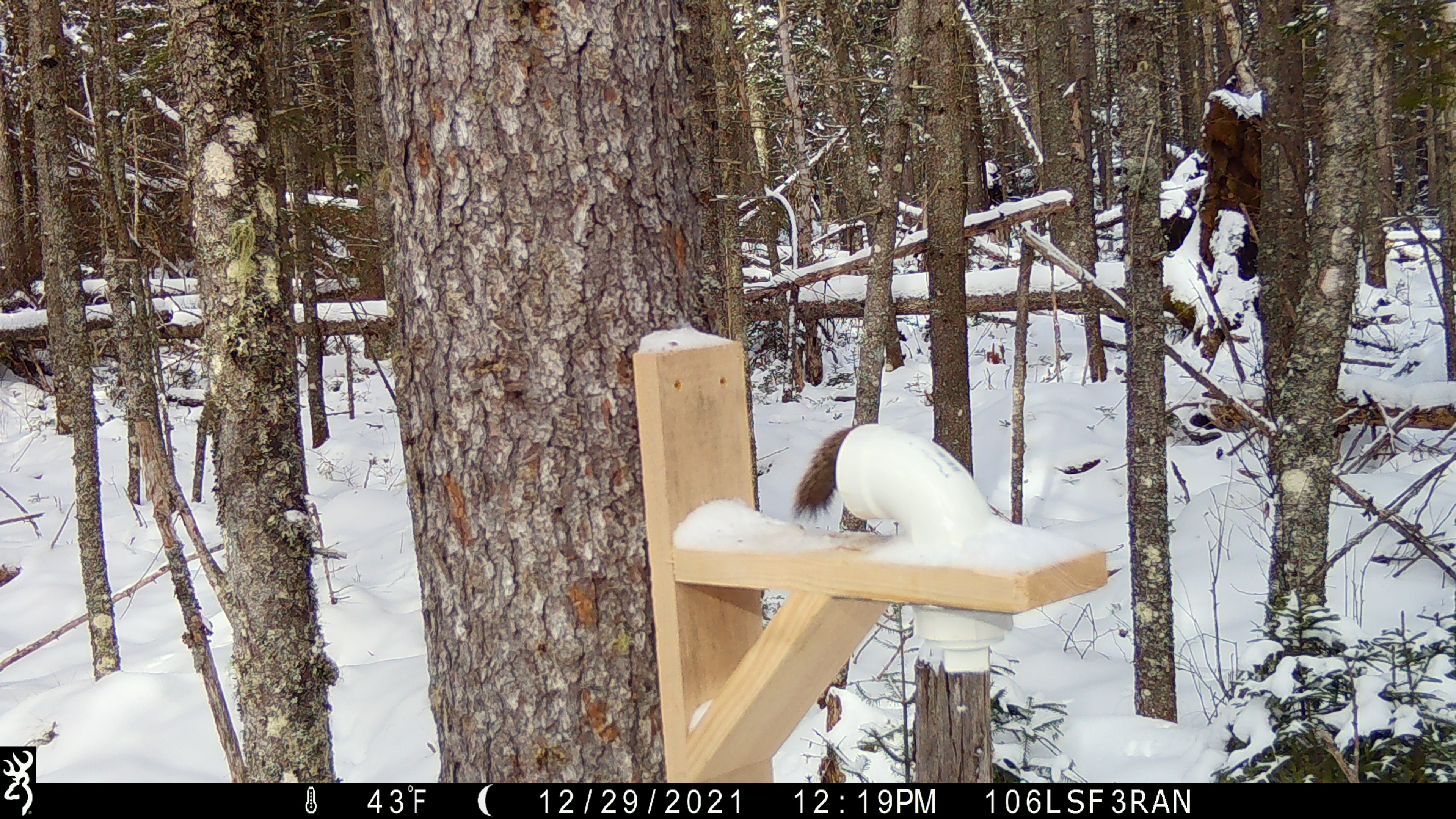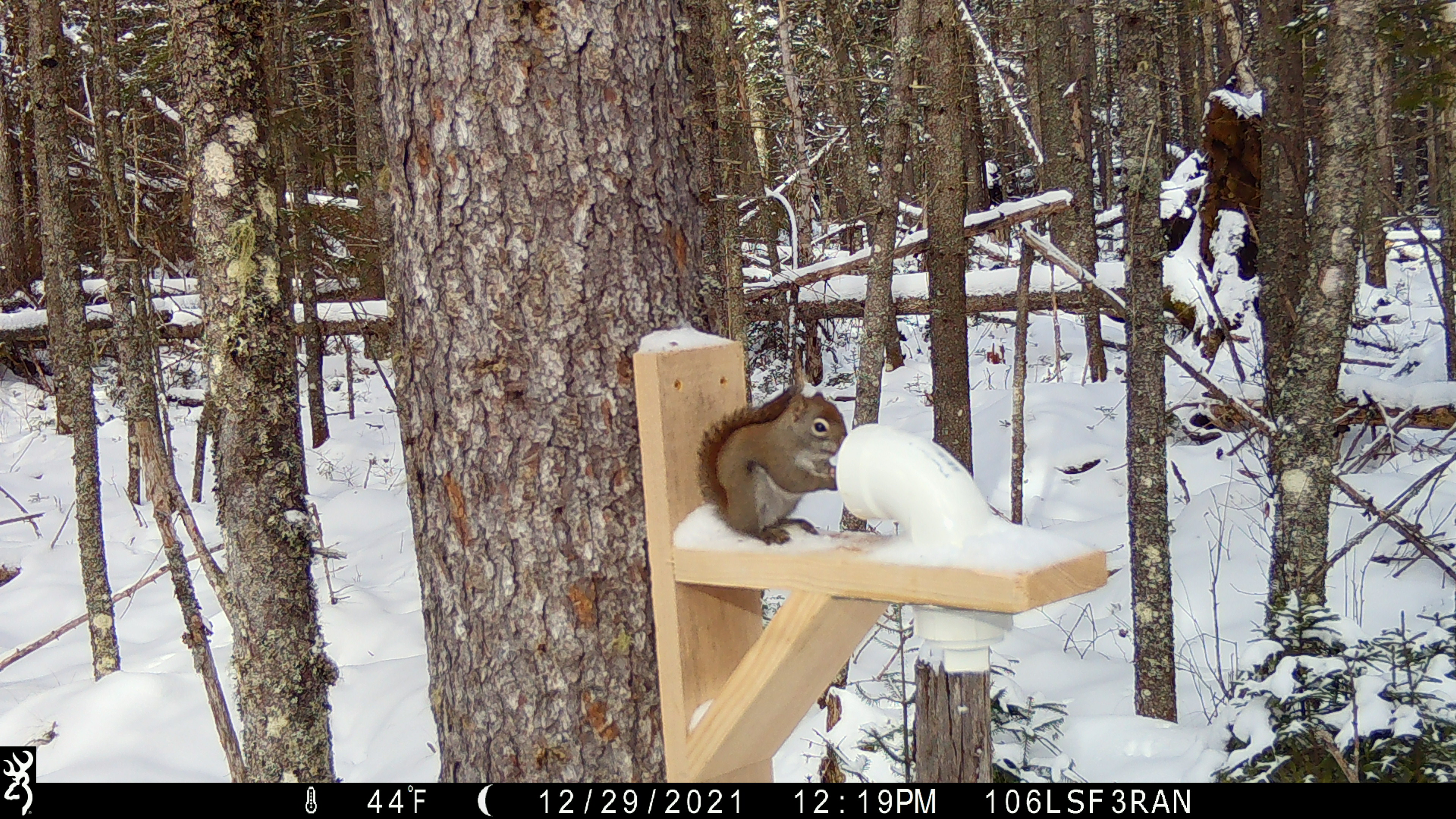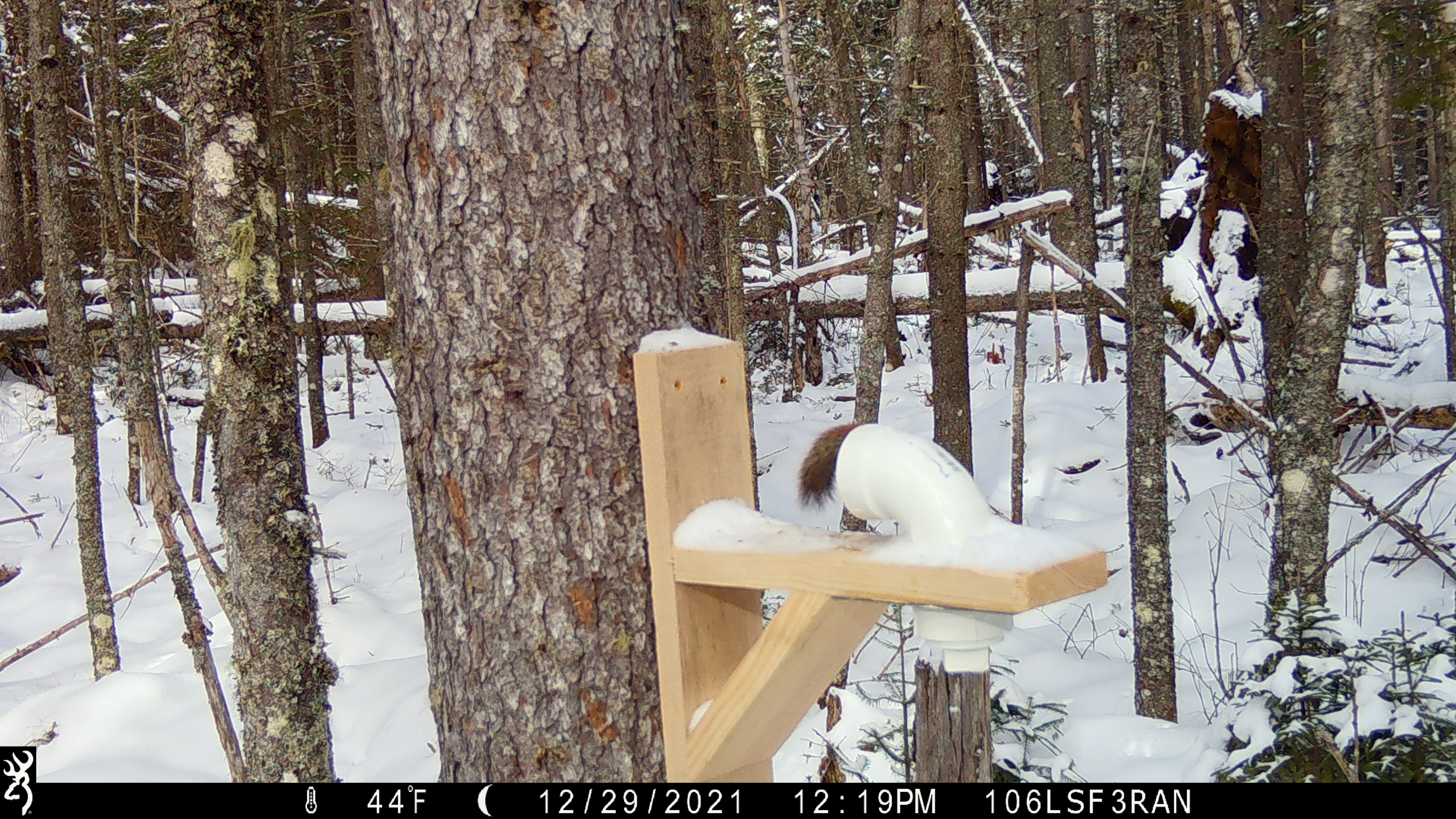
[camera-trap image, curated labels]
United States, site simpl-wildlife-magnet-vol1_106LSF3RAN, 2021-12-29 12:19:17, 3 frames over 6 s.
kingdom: Animalia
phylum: Chordata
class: Mammalia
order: Rodentia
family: Sciuridae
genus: Tamiasciurus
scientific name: Tamiasciurus hudsonicus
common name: red squirrel